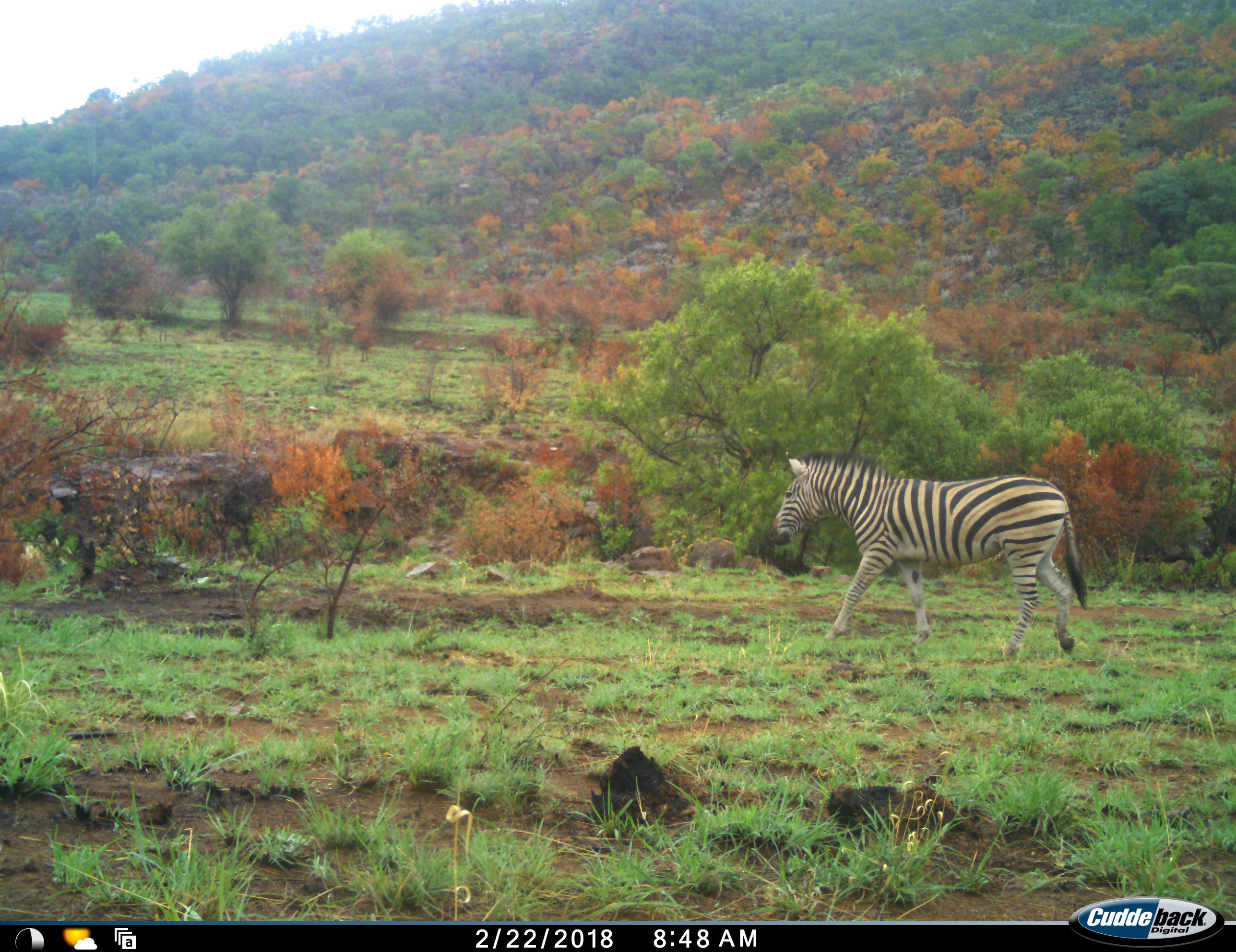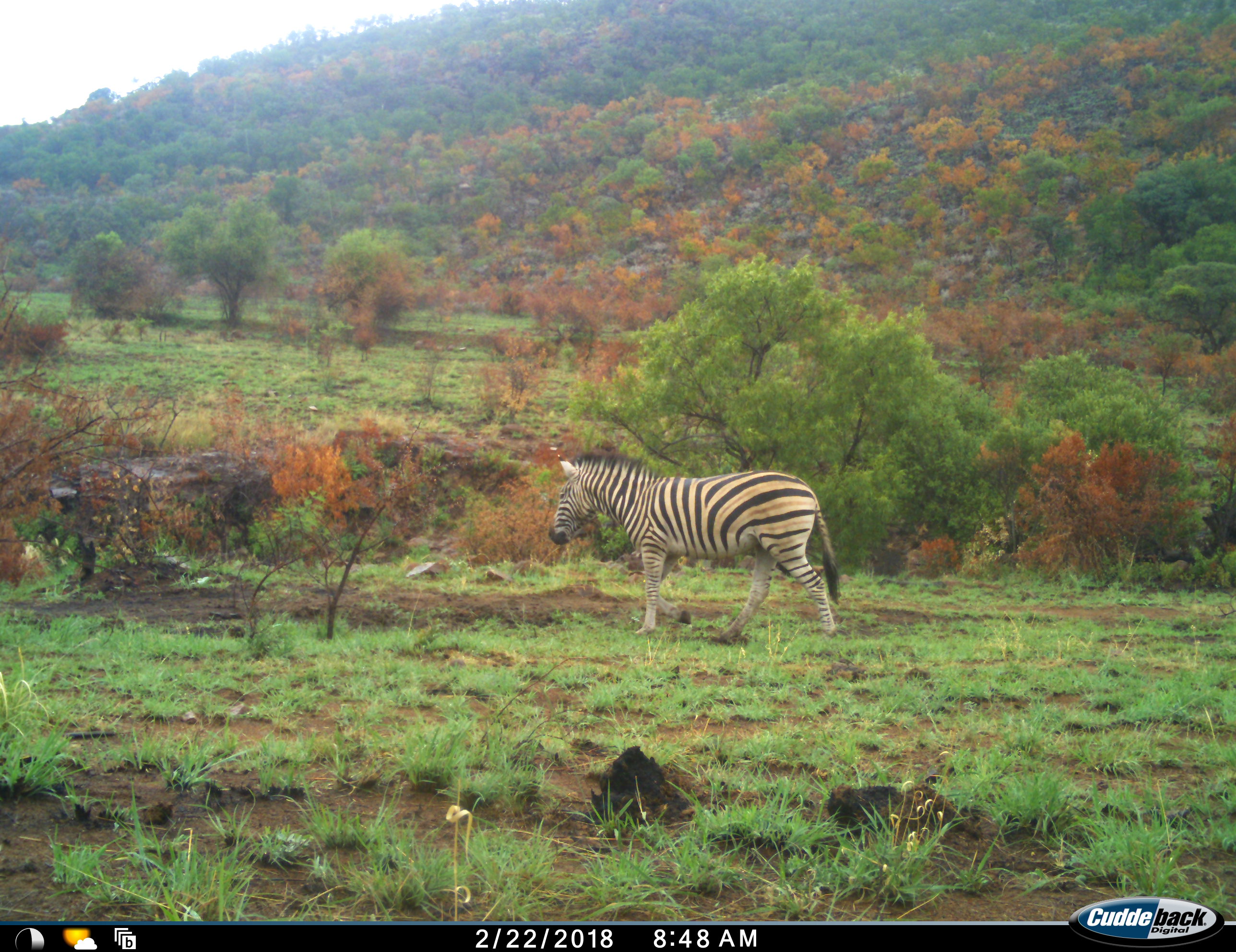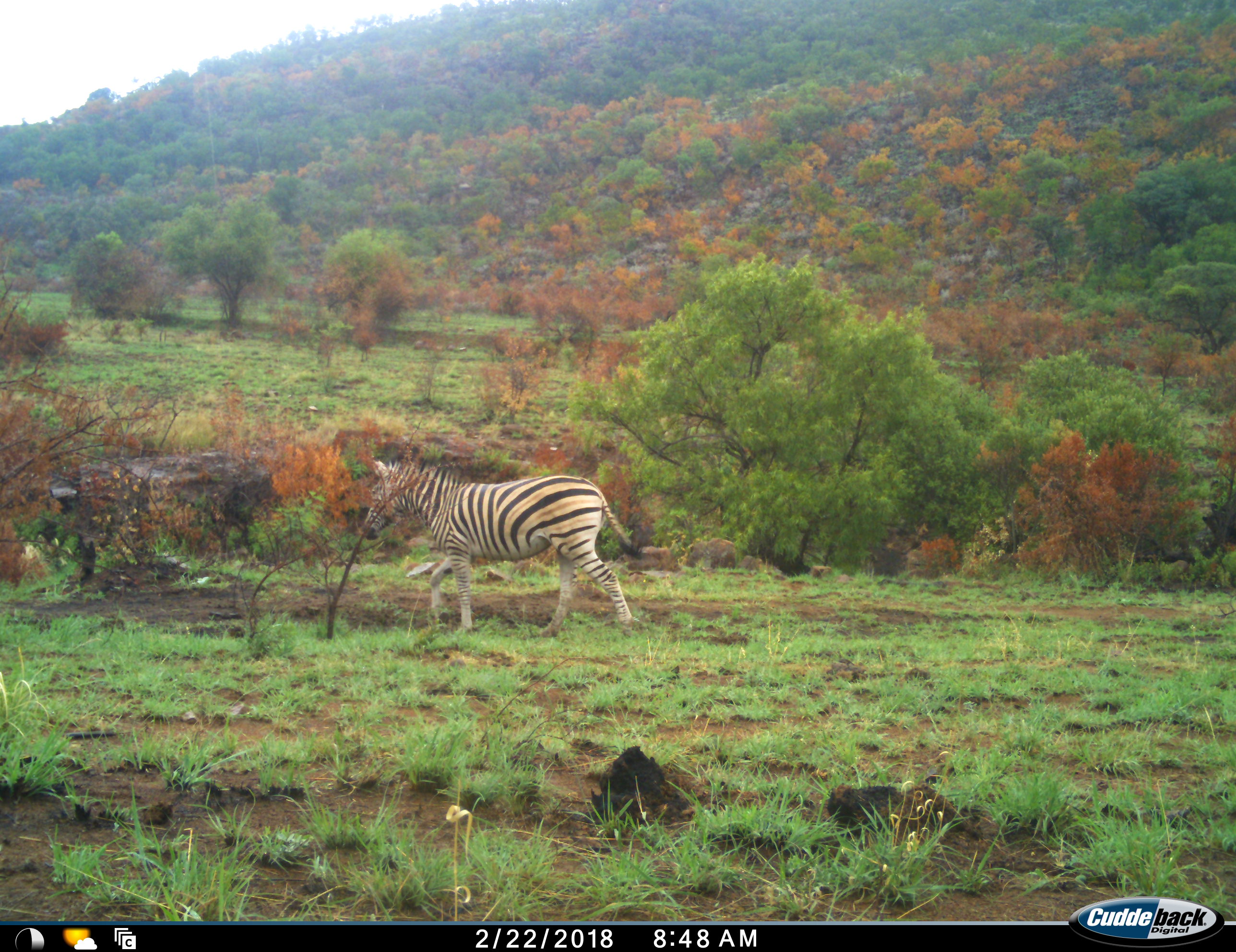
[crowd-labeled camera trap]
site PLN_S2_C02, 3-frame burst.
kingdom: Animalia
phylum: Chordata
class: Mammalia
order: Perissodactyla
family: Equidae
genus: Equus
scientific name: Equus quagga burchellii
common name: burchell's zebra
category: zebraburchells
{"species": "zebraburchells (burchell's zebra) (Equus quagga burchellii)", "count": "1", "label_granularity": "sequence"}